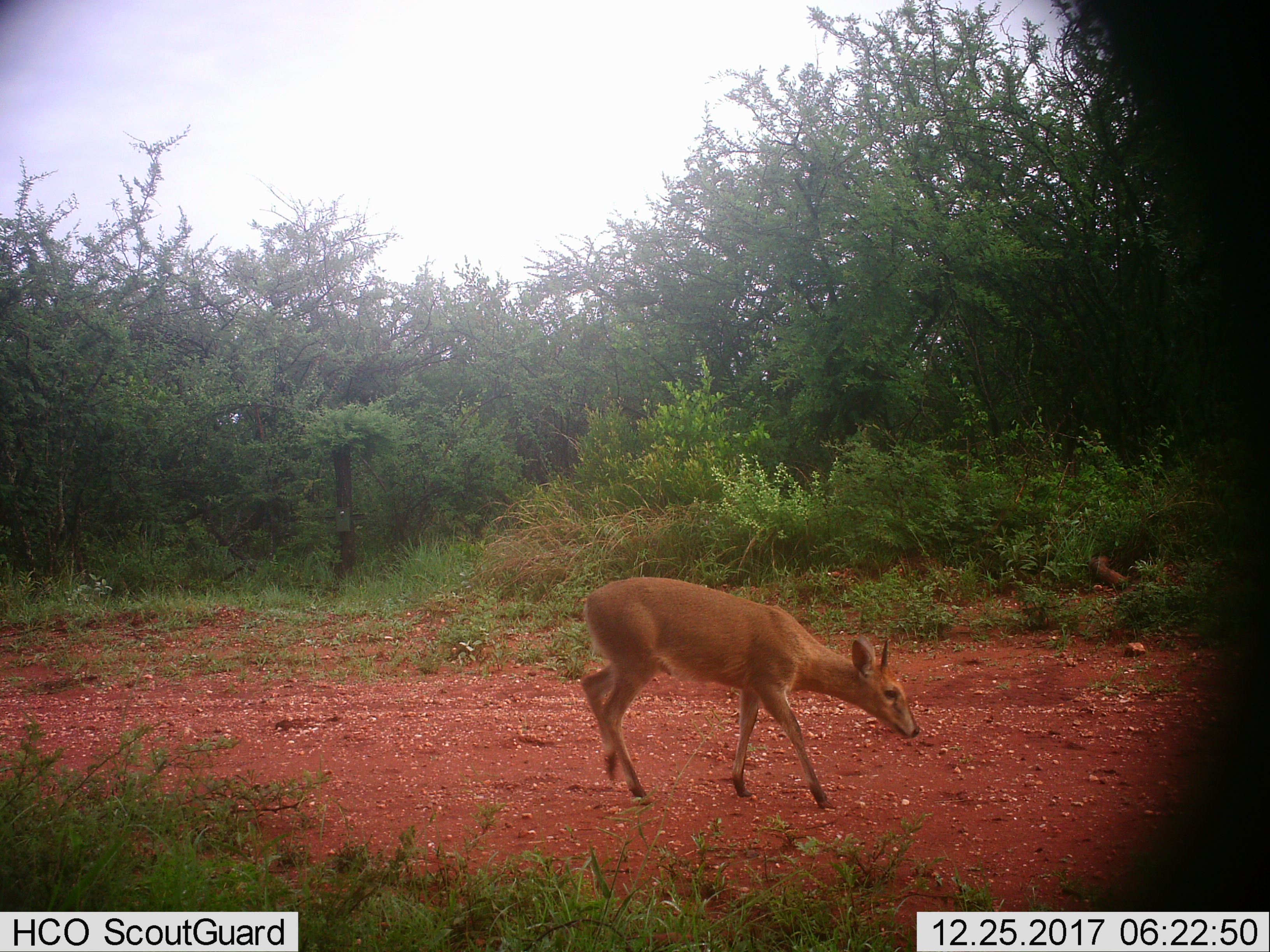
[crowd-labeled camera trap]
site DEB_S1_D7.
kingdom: Animalia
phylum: Chordata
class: Mammalia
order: Artiodactyla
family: Bovidae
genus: Sylvicapra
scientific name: Sylvicapra grimmia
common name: common duiker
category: duikercommongrey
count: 1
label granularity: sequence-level